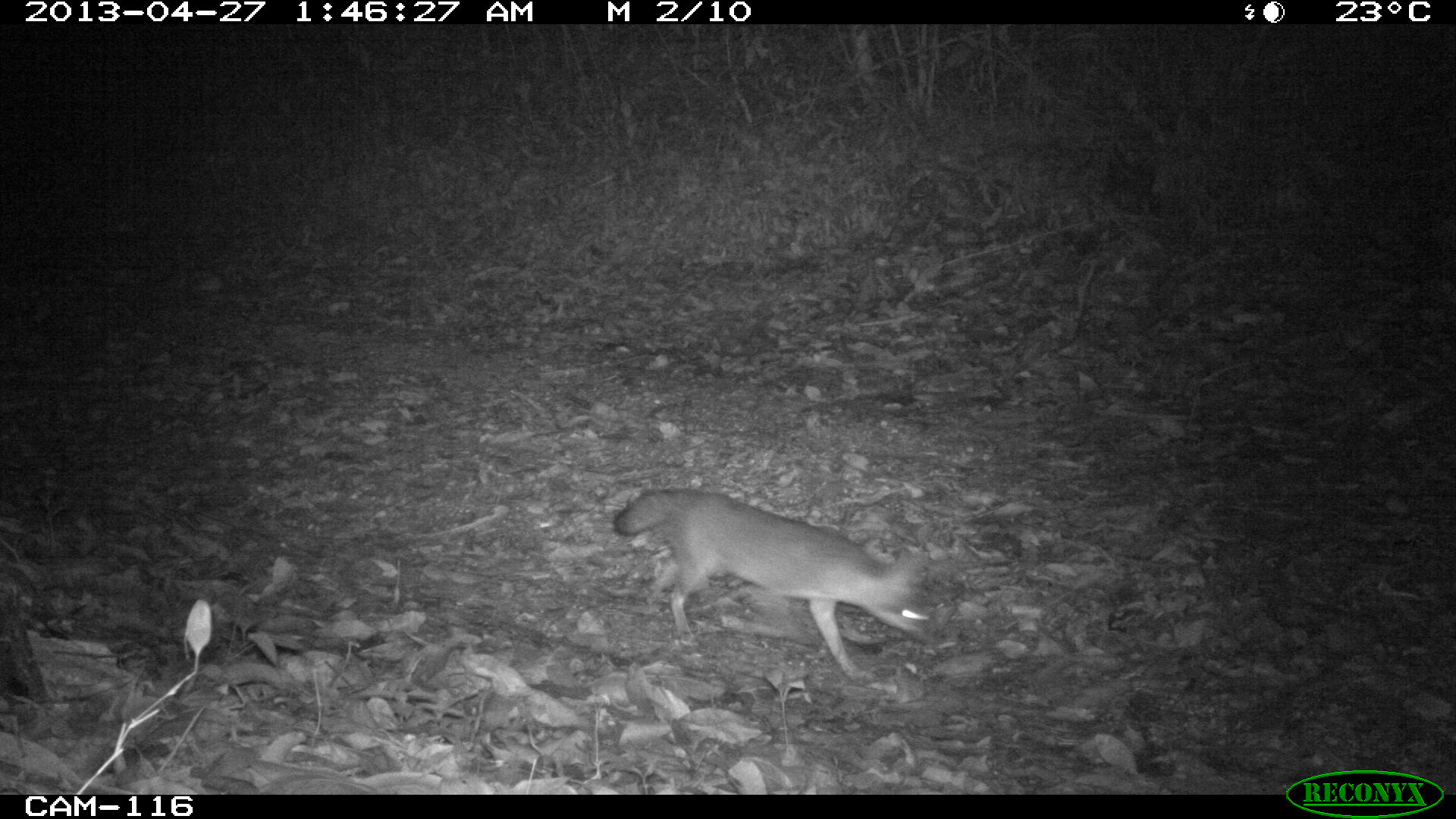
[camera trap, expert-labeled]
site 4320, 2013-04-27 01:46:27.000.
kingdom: Animalia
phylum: Chordata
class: Mammalia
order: Carnivora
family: Canidae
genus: Urocyon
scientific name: Urocyon cinereoargenteus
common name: gray fox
Urocyon cinereoargenteus (gray fox), count 1.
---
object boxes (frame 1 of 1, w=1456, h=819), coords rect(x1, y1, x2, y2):
urocyon cinereoargenteus: rect(609, 483, 938, 682)